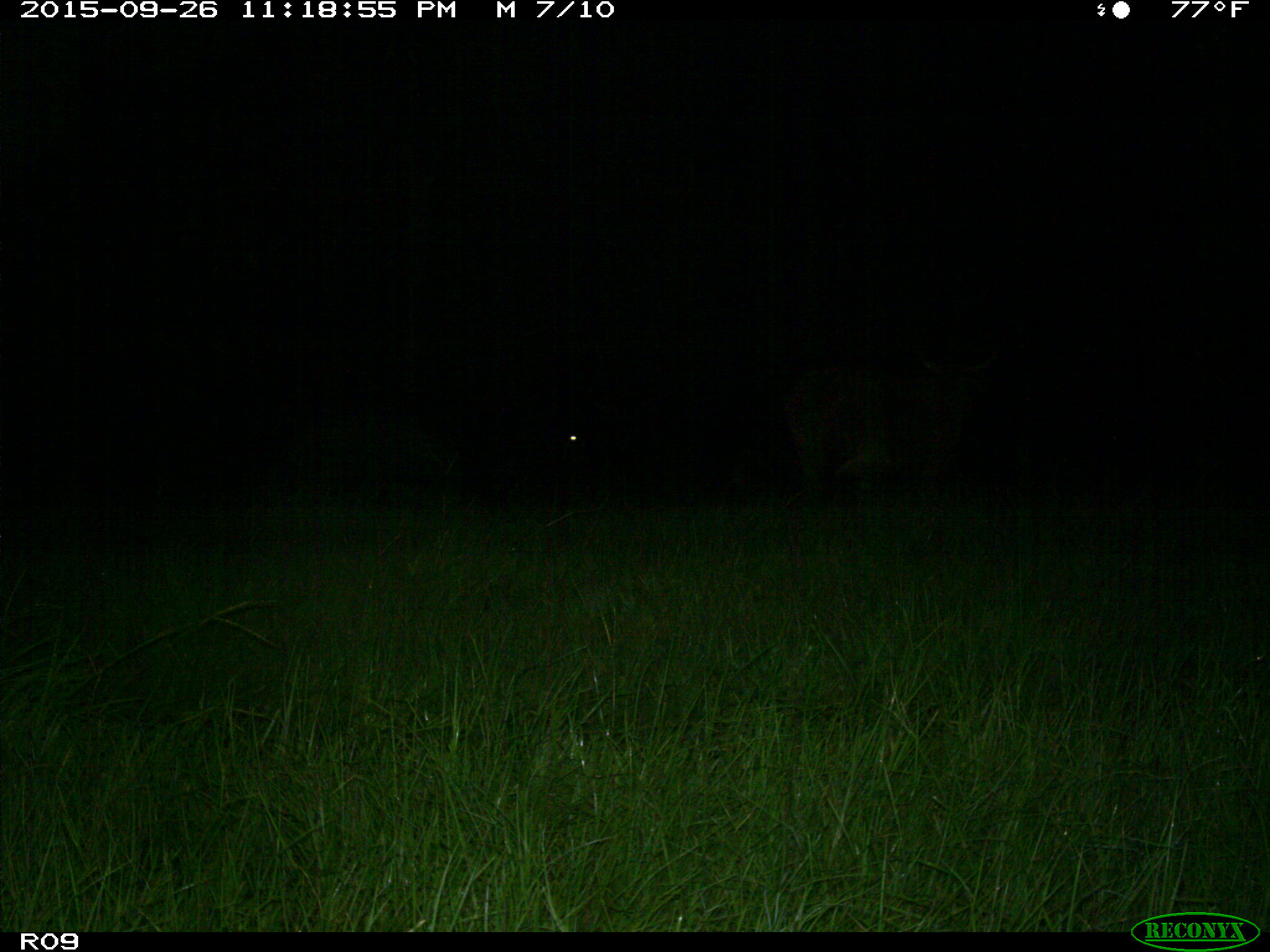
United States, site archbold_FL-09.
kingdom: Animalia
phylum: Chordata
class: Mammalia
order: Artiodactyla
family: Bovidae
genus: Bos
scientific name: Bos taurus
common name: domestic cow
Bos taurus (domestic cow).